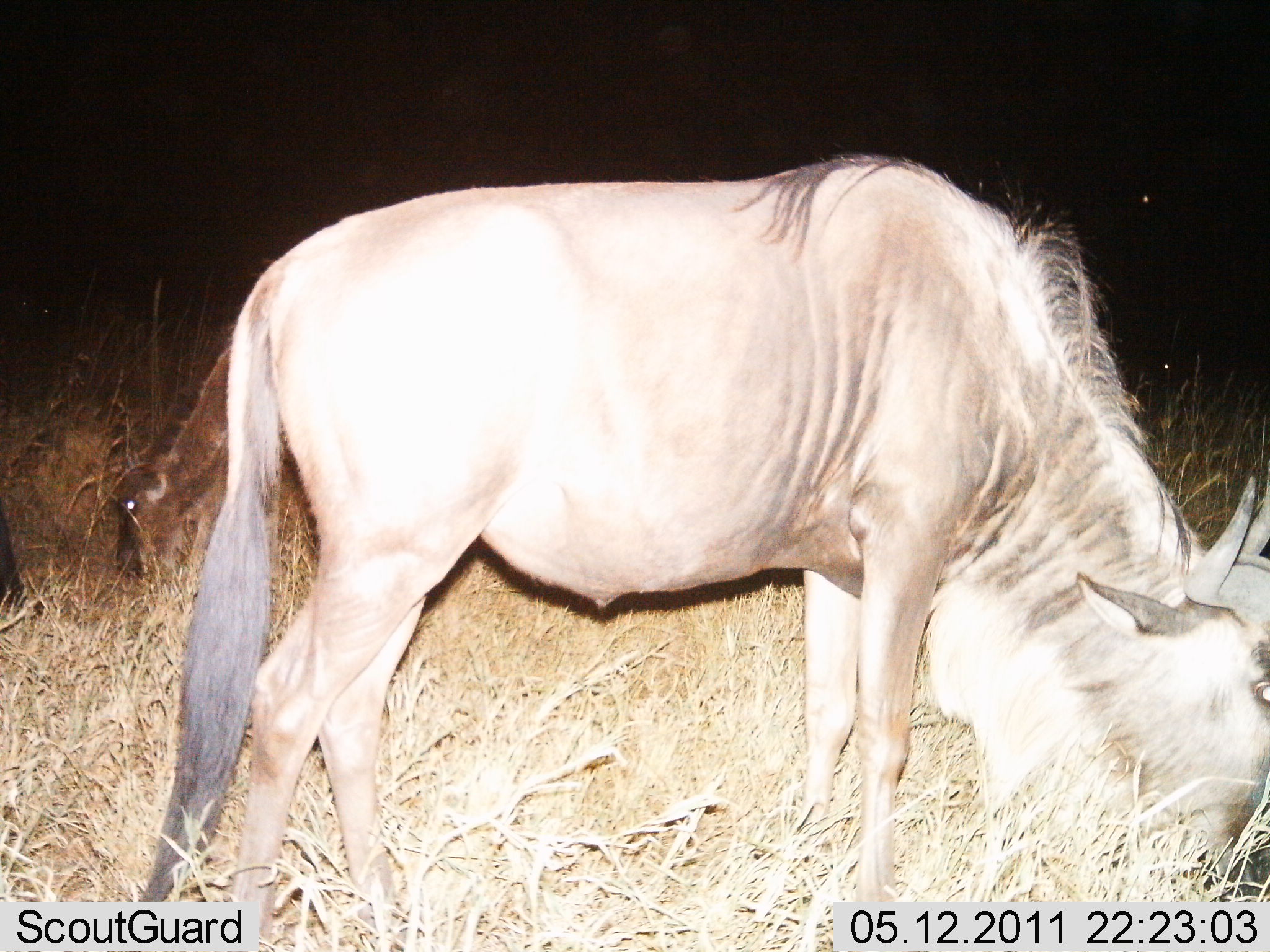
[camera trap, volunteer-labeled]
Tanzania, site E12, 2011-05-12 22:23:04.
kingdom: Animalia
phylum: Chordata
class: Mammalia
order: Artiodactyla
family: Bovidae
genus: Connochaetes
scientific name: Connochaetes taurinus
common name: blue wildebeest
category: wildebeest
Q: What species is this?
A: Wildebeest (blue wildebeest) (Connochaetes taurinus).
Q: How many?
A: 2.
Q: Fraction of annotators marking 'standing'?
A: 33%.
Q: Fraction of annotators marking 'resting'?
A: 0%.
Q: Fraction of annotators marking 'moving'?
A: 0%.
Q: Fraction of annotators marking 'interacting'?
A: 0%.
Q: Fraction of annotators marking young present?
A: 0%.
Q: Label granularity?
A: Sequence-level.